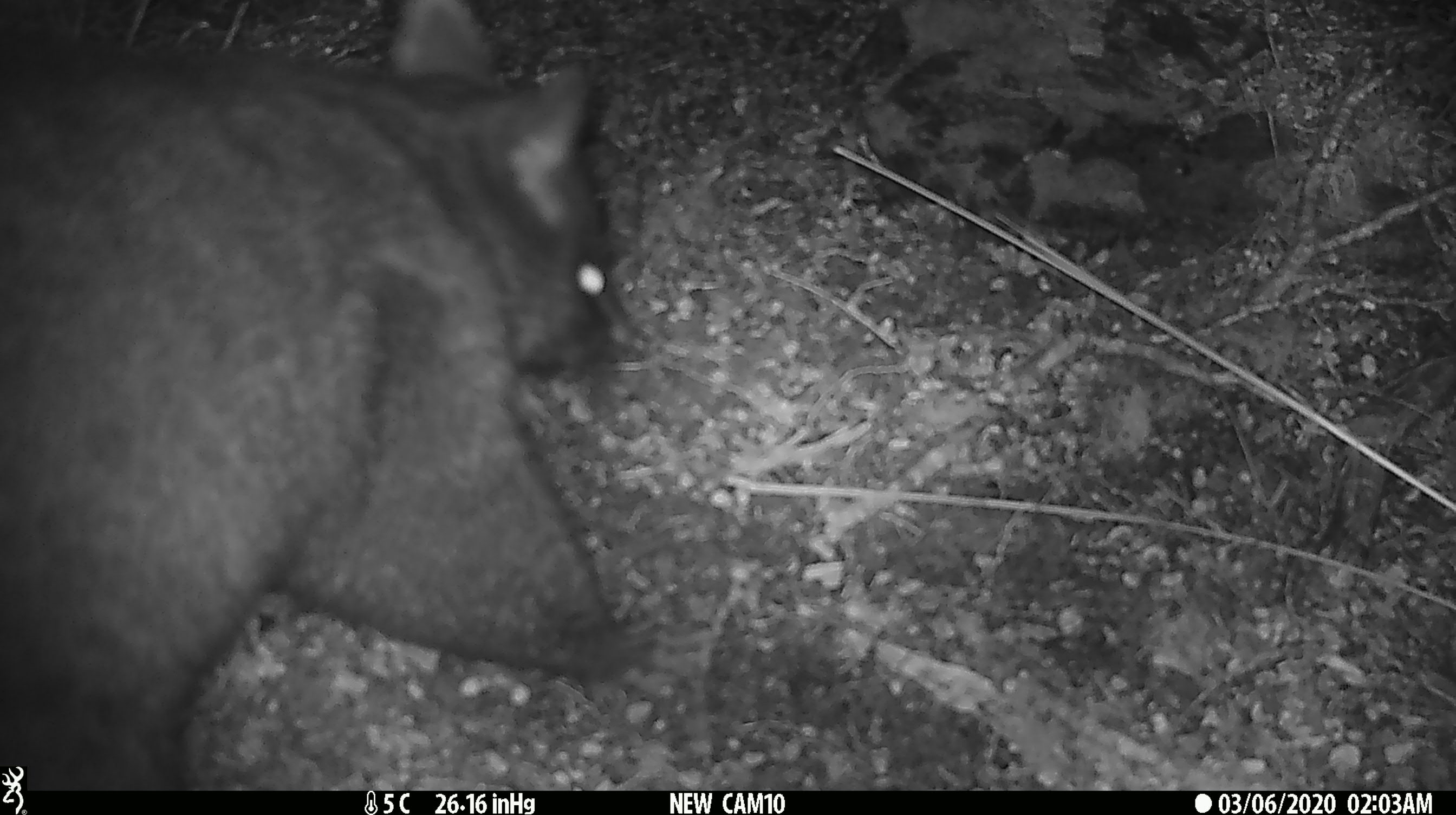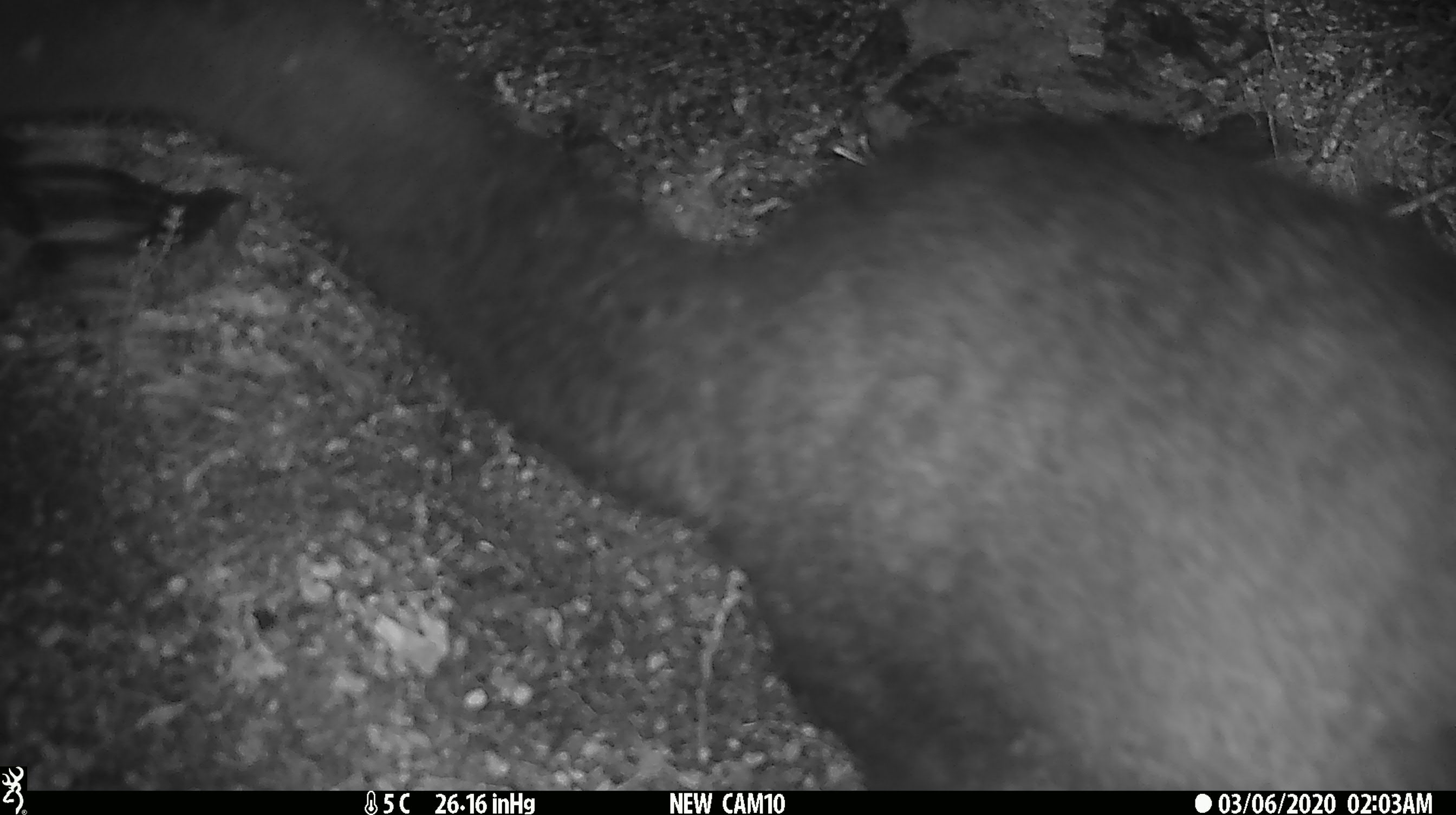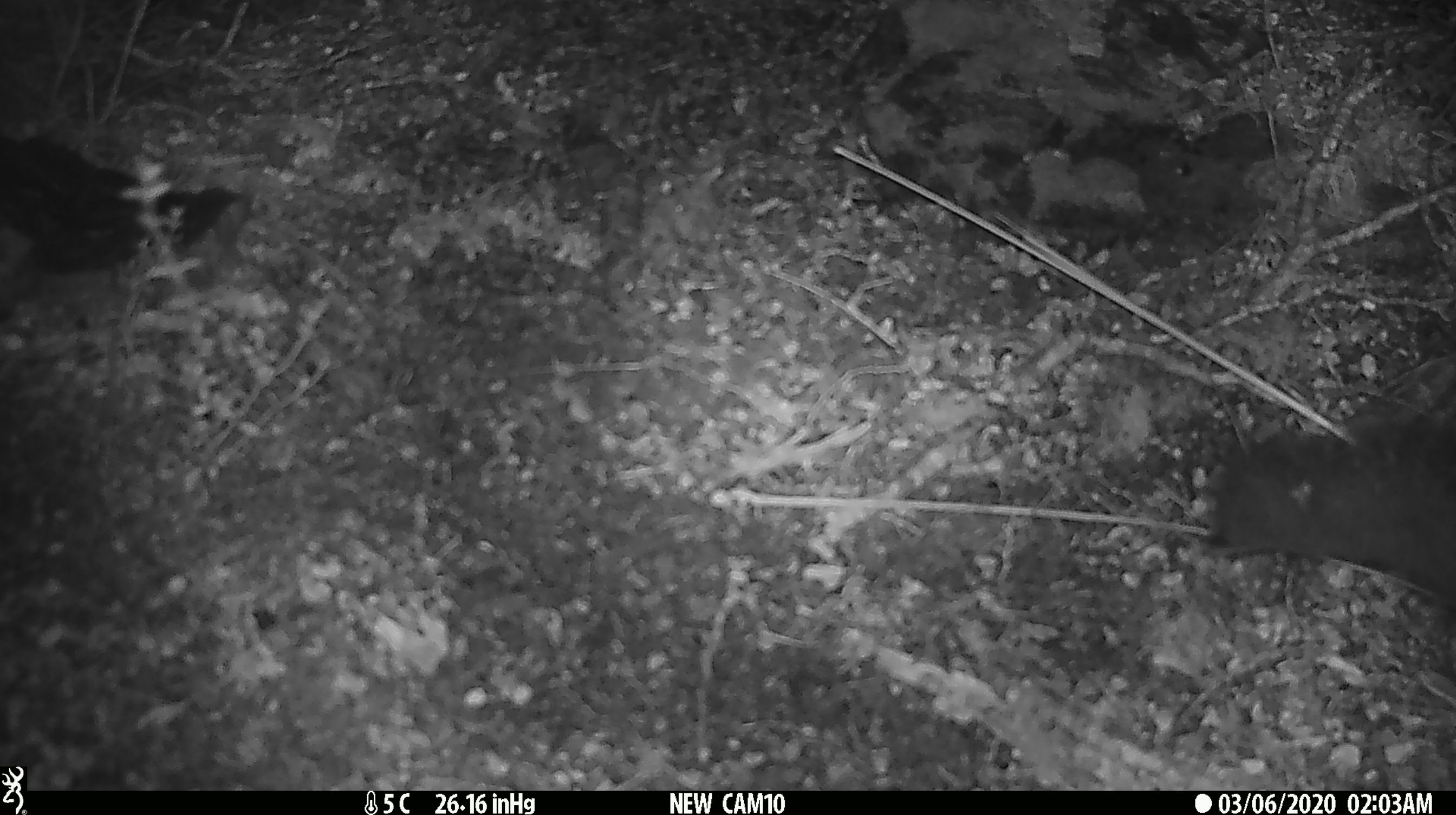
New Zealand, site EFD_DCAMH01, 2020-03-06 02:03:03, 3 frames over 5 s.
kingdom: Animalia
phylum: Chordata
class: Mammalia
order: Diprotodontia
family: Phalangeridae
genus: Trichosurus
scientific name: Trichosurus vulpecula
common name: common brushtail possum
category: possum